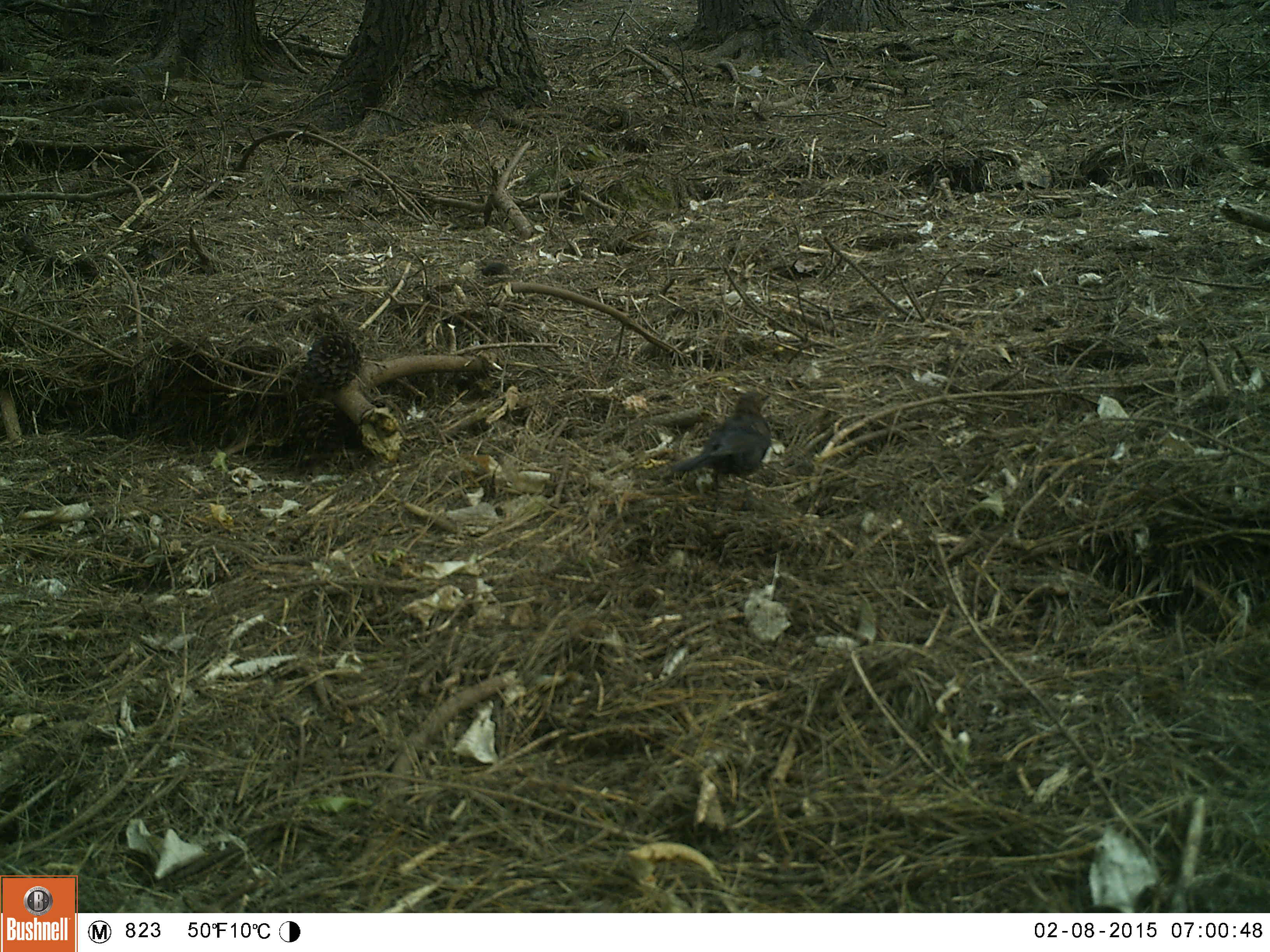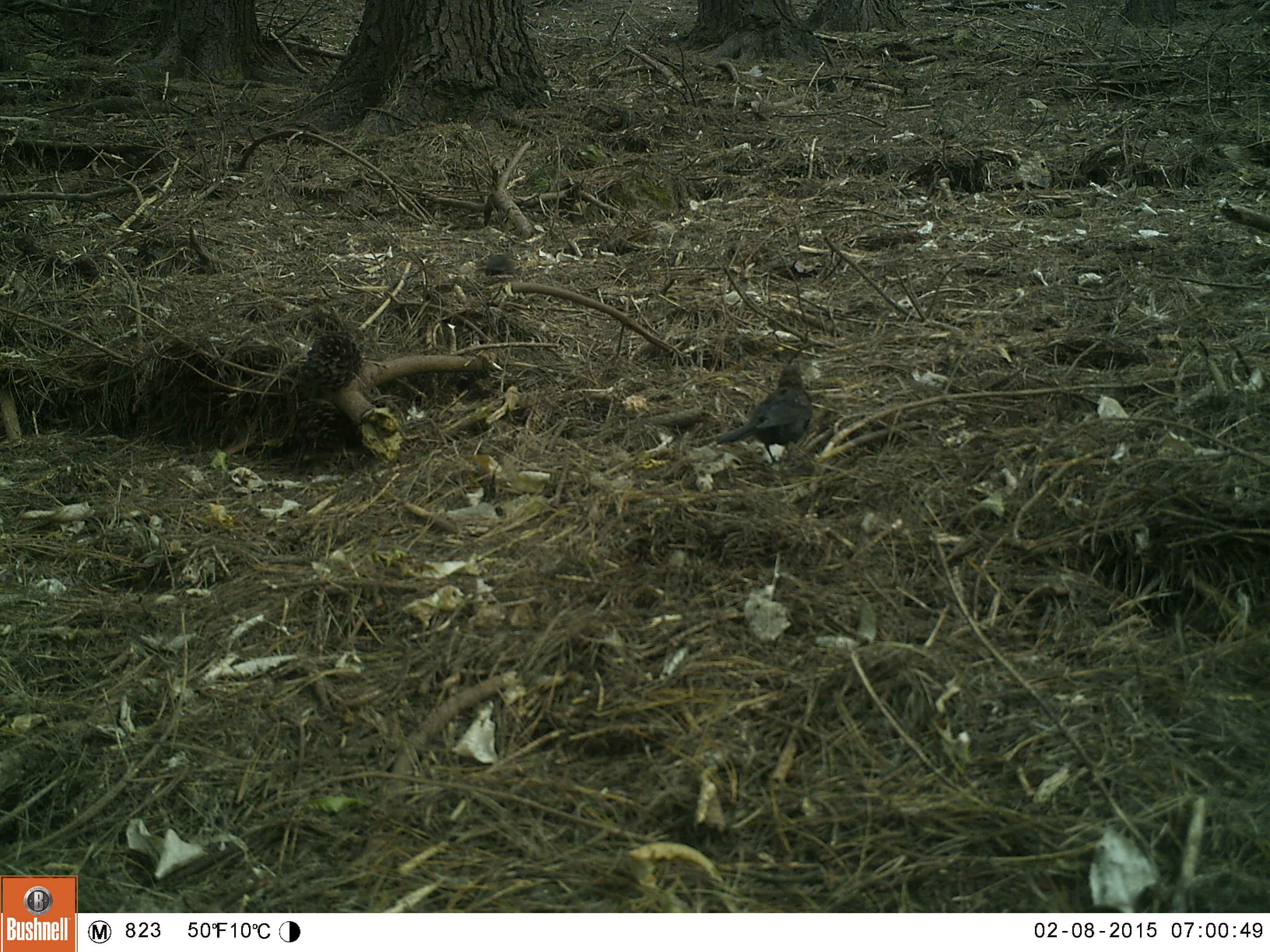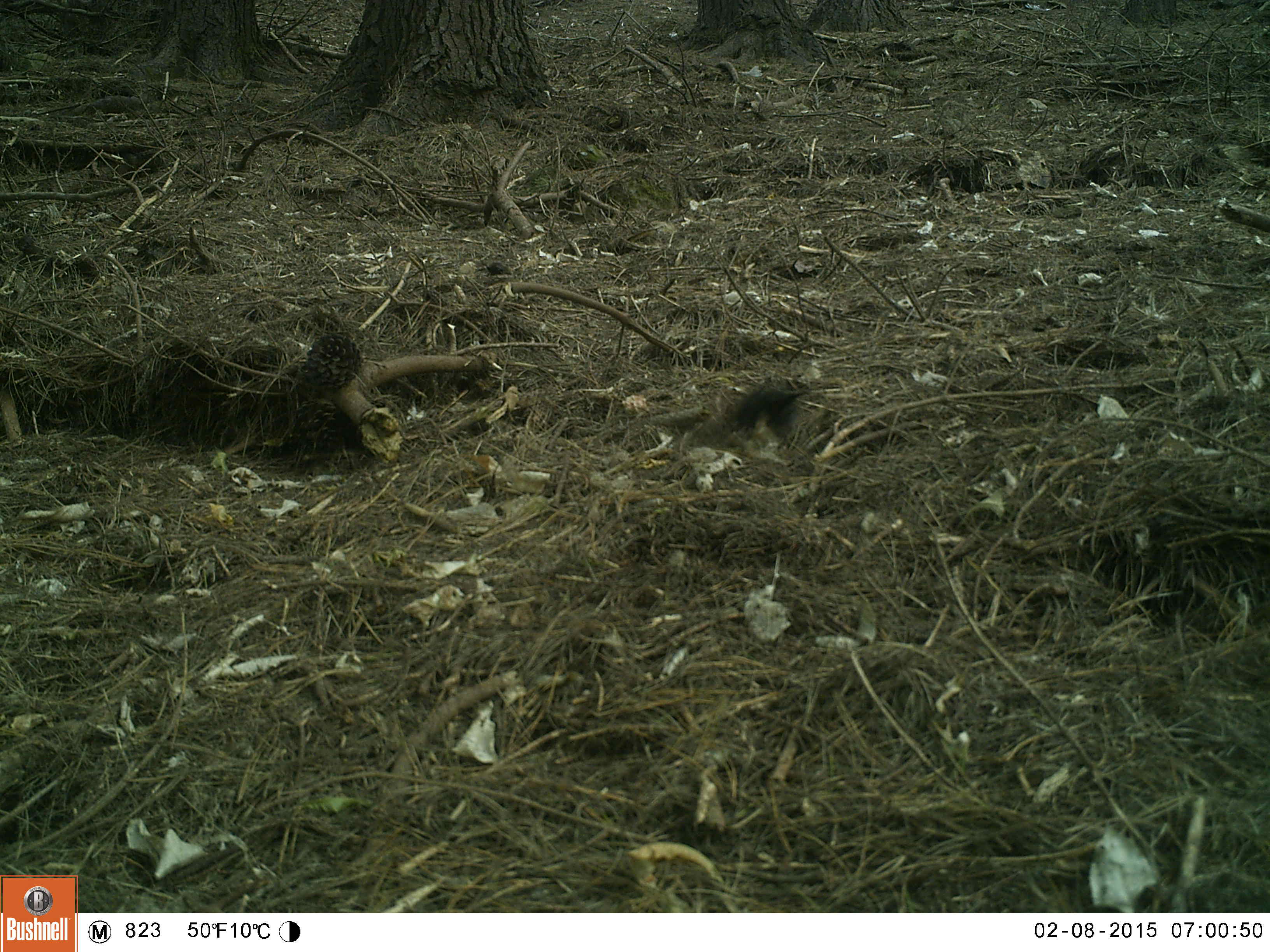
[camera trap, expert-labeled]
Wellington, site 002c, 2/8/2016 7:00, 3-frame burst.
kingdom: Animalia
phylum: Chordata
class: Aves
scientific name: Aves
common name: bird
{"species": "bird (Aves)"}